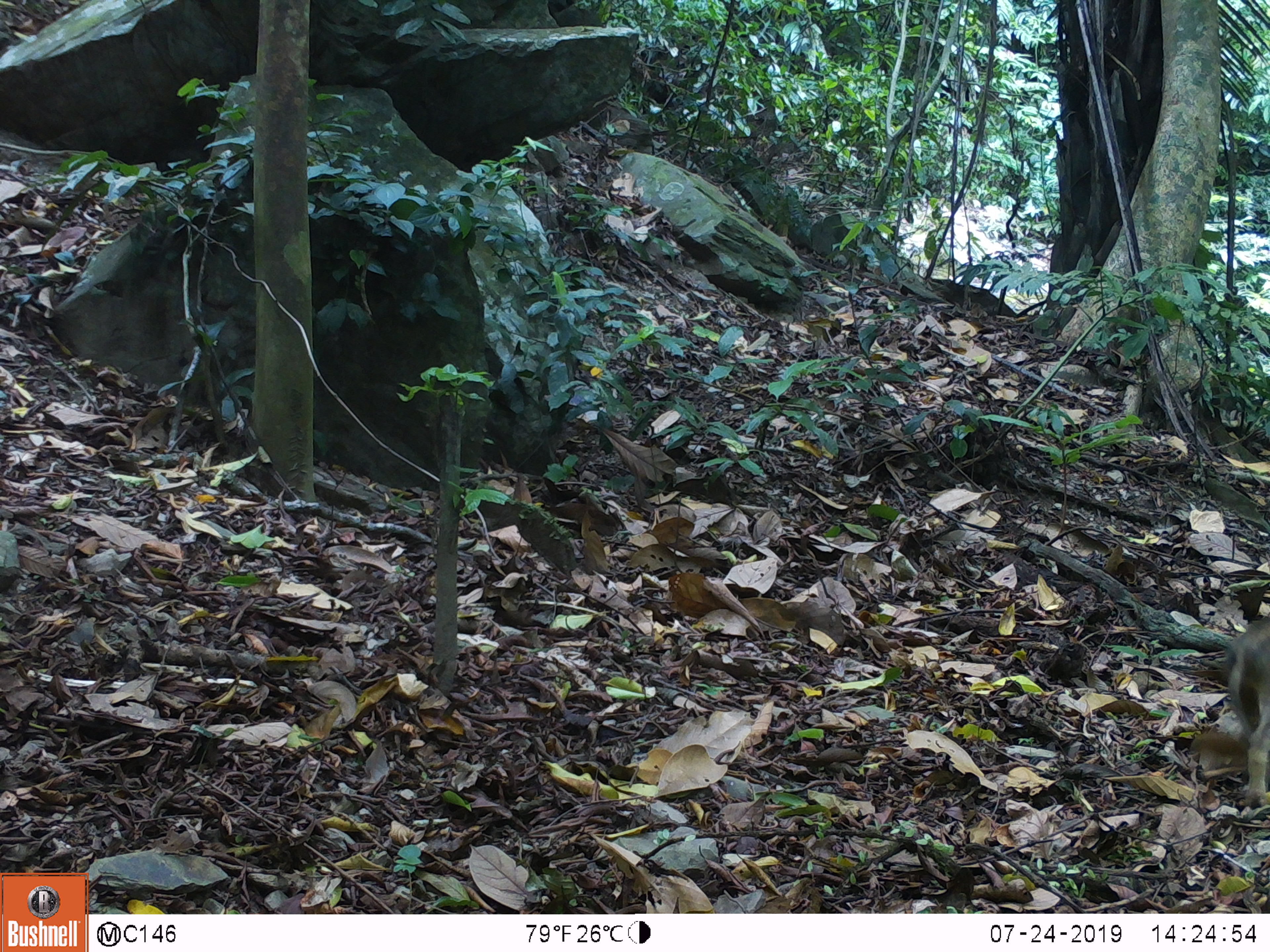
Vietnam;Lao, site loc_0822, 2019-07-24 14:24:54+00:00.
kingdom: Animalia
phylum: Chordata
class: Mammalia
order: Artiodactyla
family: Suidae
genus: Sus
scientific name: Sus scrofa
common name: eurasian wild pig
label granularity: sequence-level